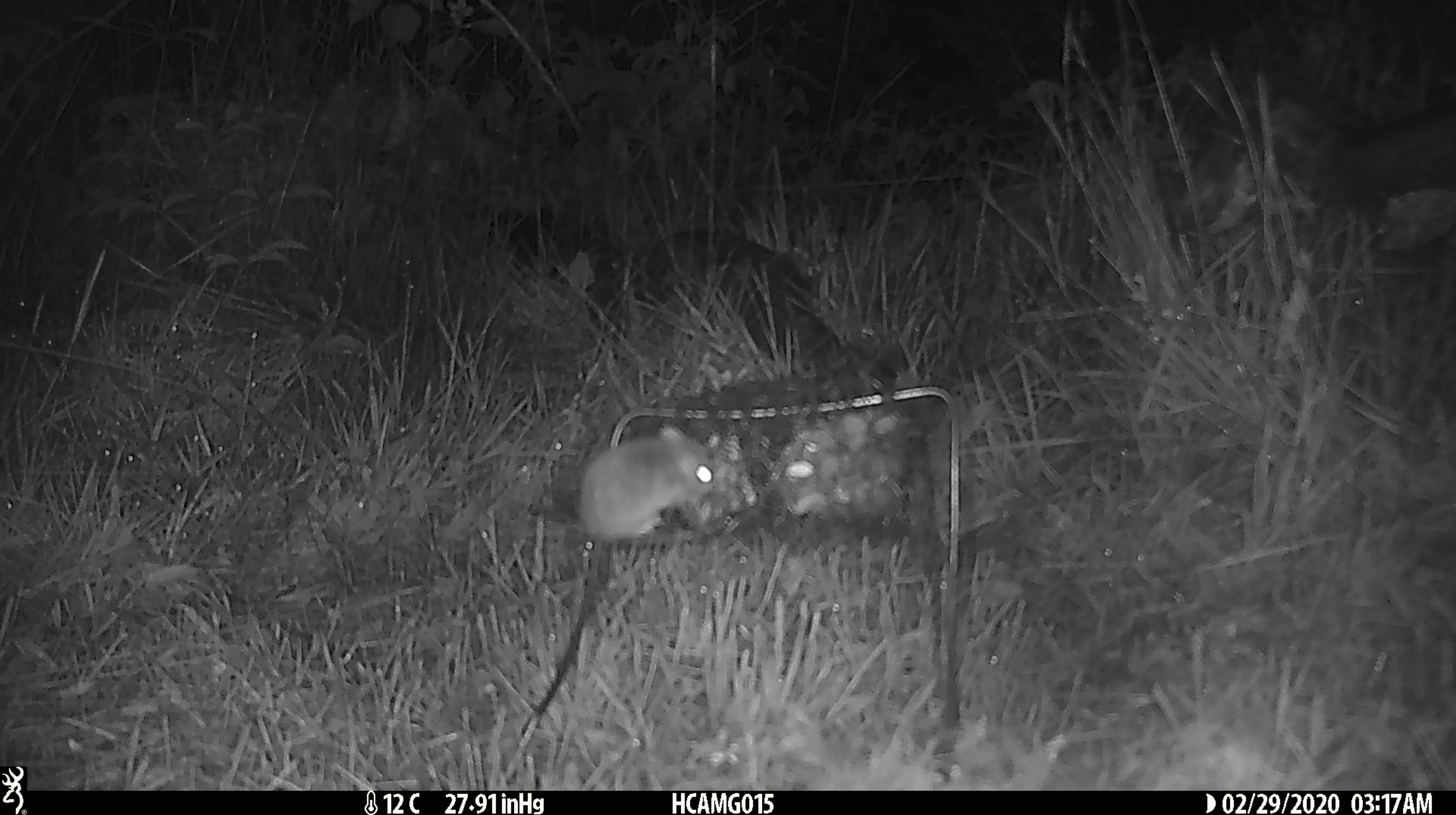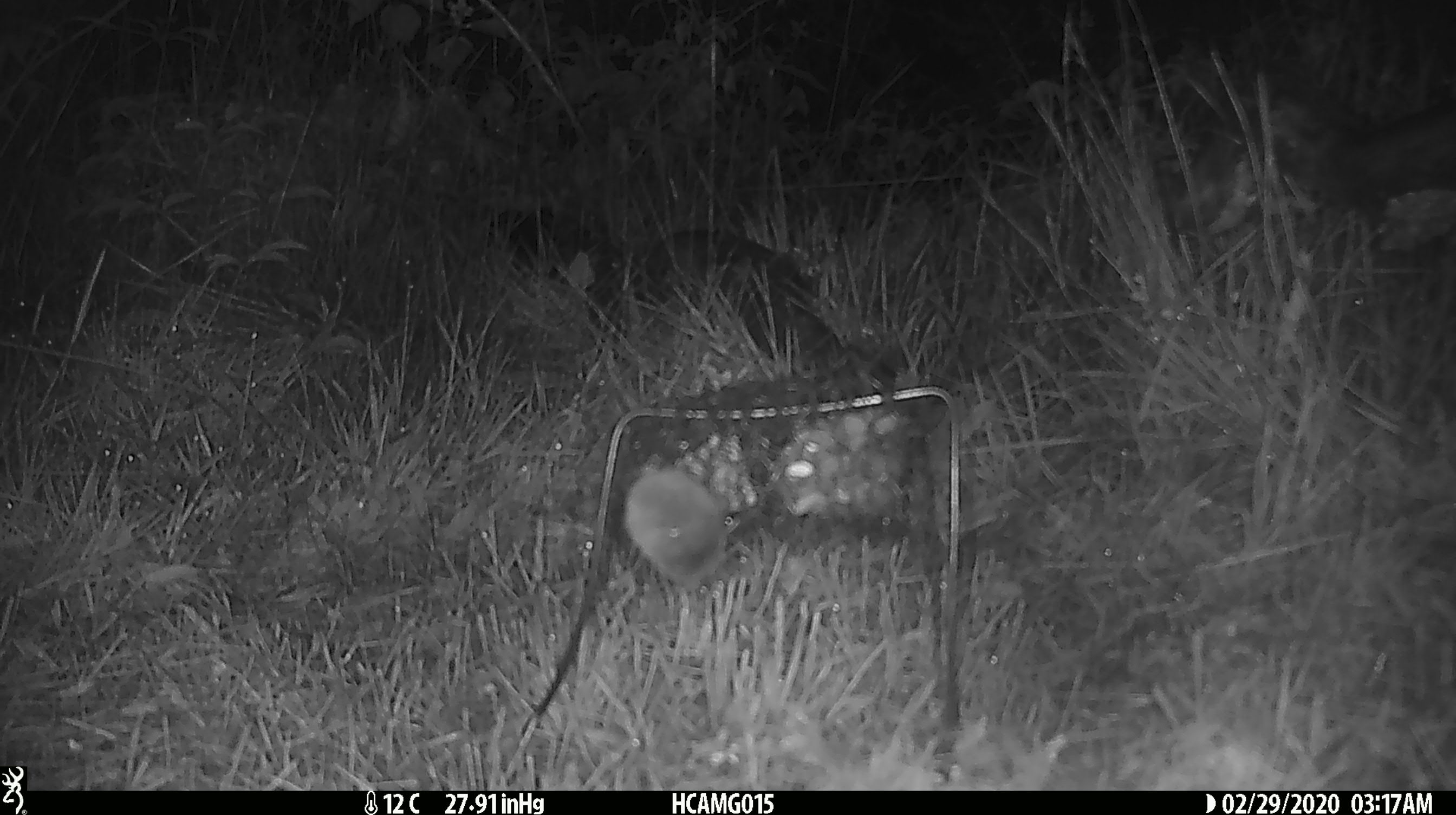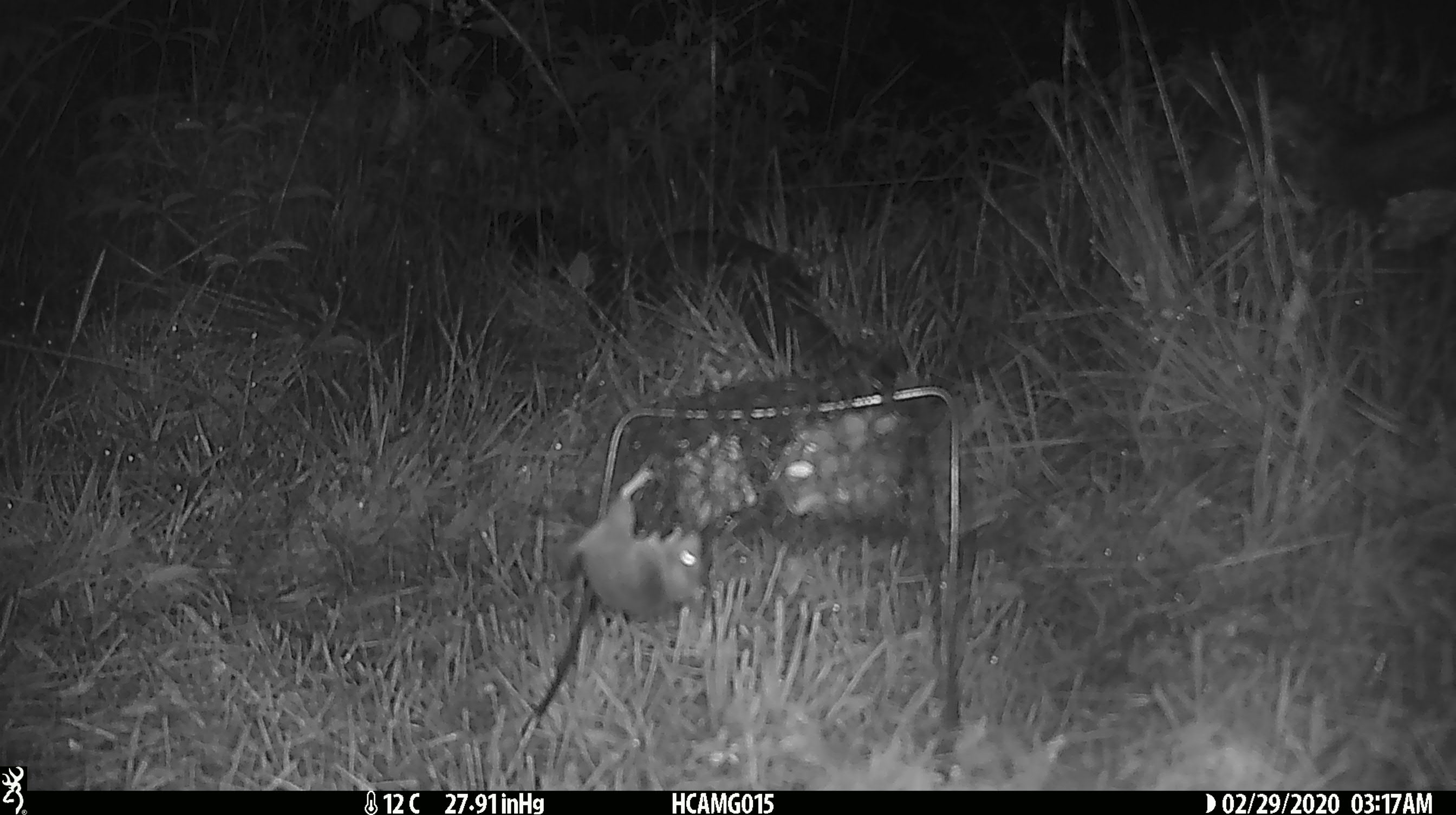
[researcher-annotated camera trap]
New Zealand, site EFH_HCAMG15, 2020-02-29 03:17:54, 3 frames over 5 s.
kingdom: Animalia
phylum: Chordata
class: Mammalia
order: Rodentia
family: Muridae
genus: Mus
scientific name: Mus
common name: mouse